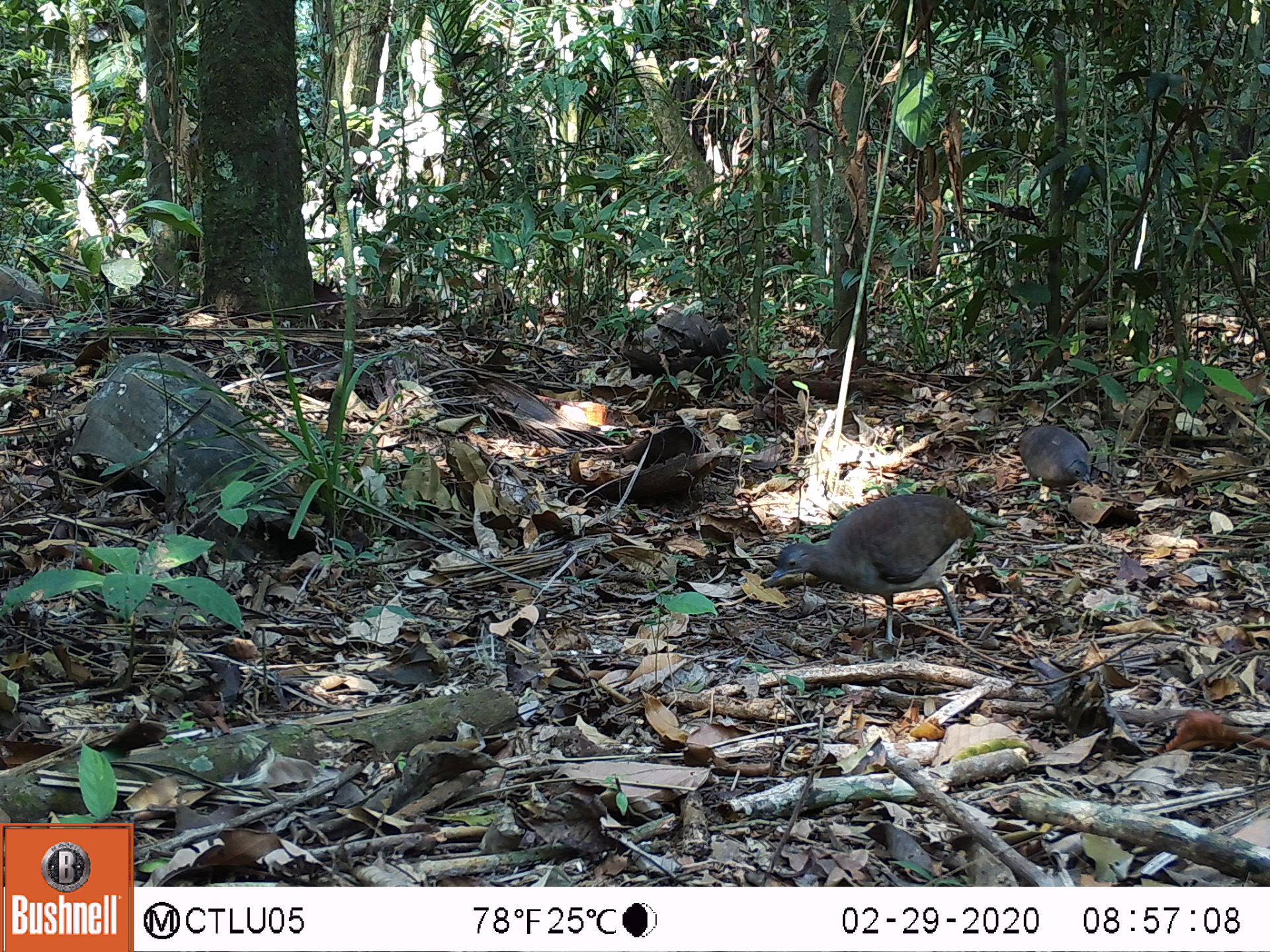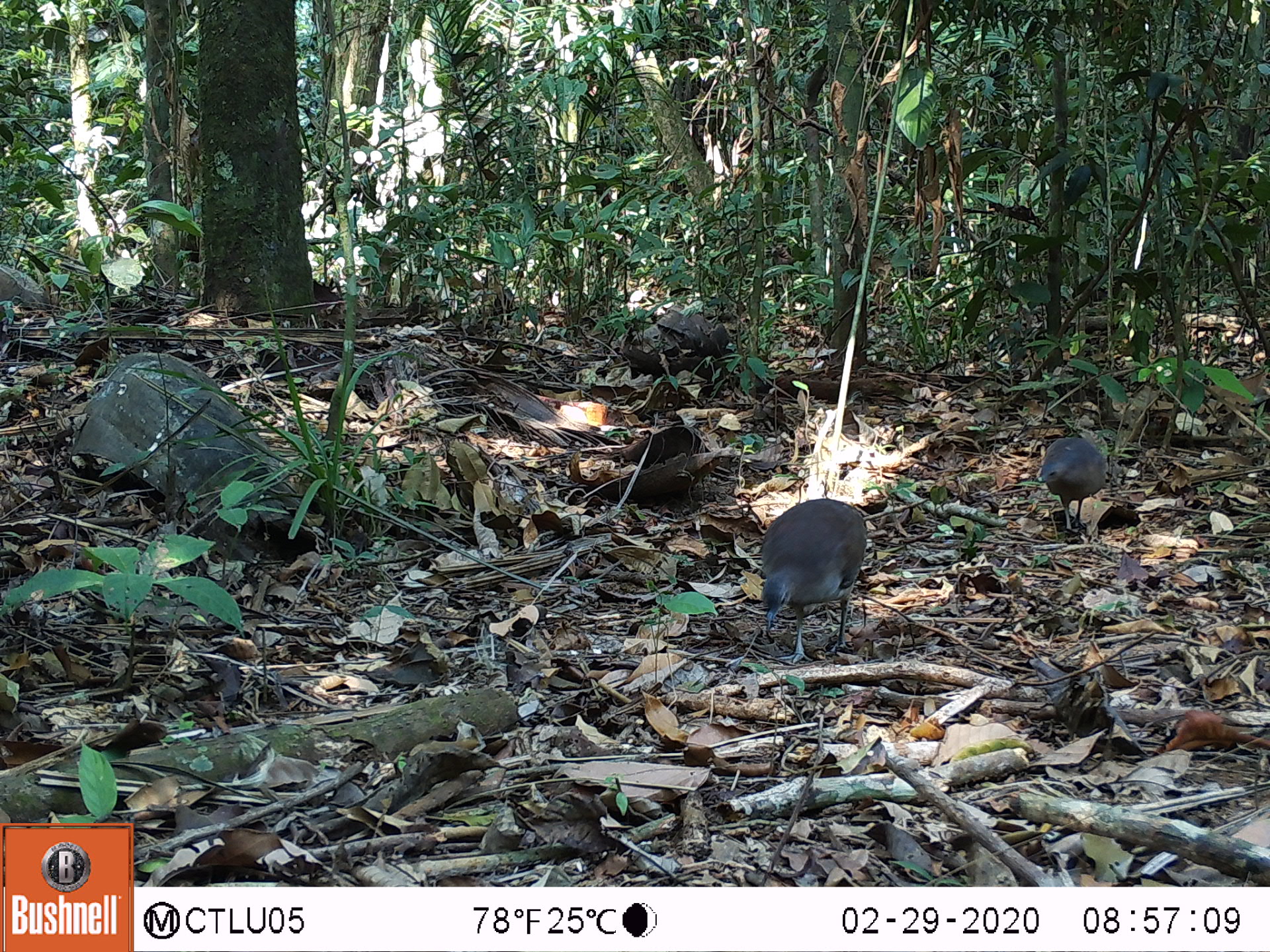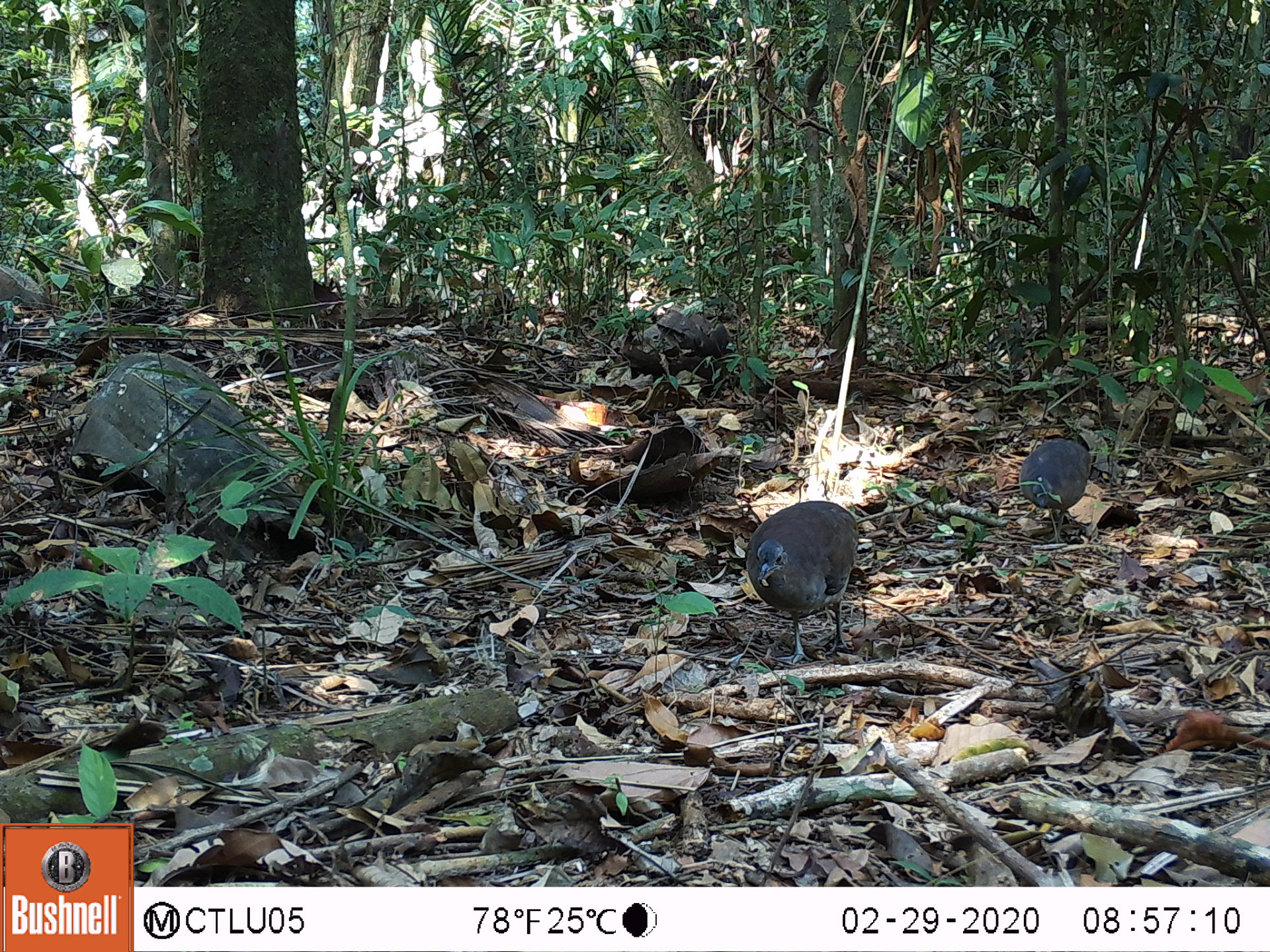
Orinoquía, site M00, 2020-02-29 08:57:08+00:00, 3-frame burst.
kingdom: Animalia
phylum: Chordata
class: Aves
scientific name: Aves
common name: bird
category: unknown bird